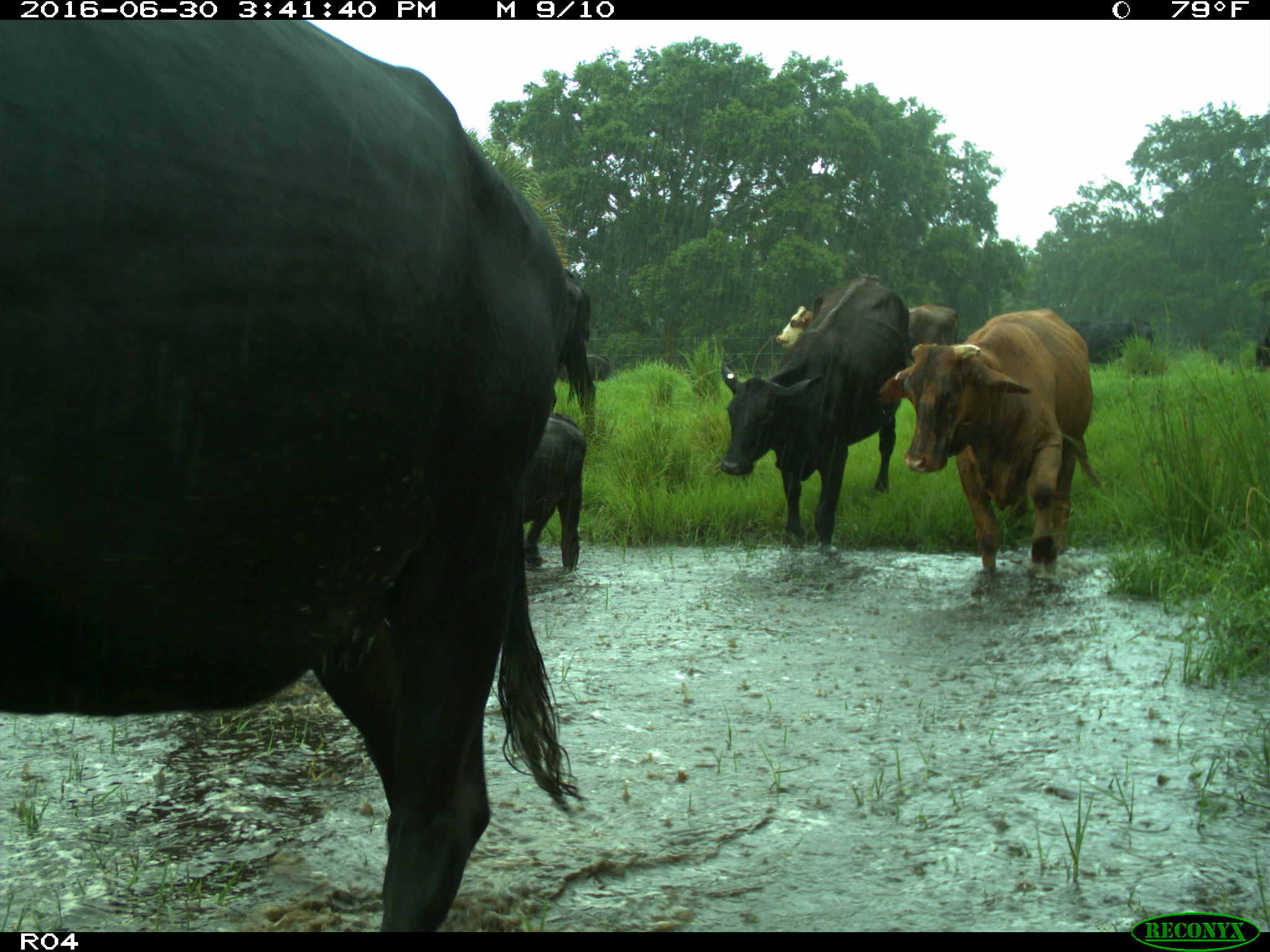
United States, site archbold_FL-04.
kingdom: Animalia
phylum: Chordata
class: Mammalia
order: Artiodactyla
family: Bovidae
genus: Bos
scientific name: Bos taurus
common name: domestic cow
Bos taurus (domestic cow).